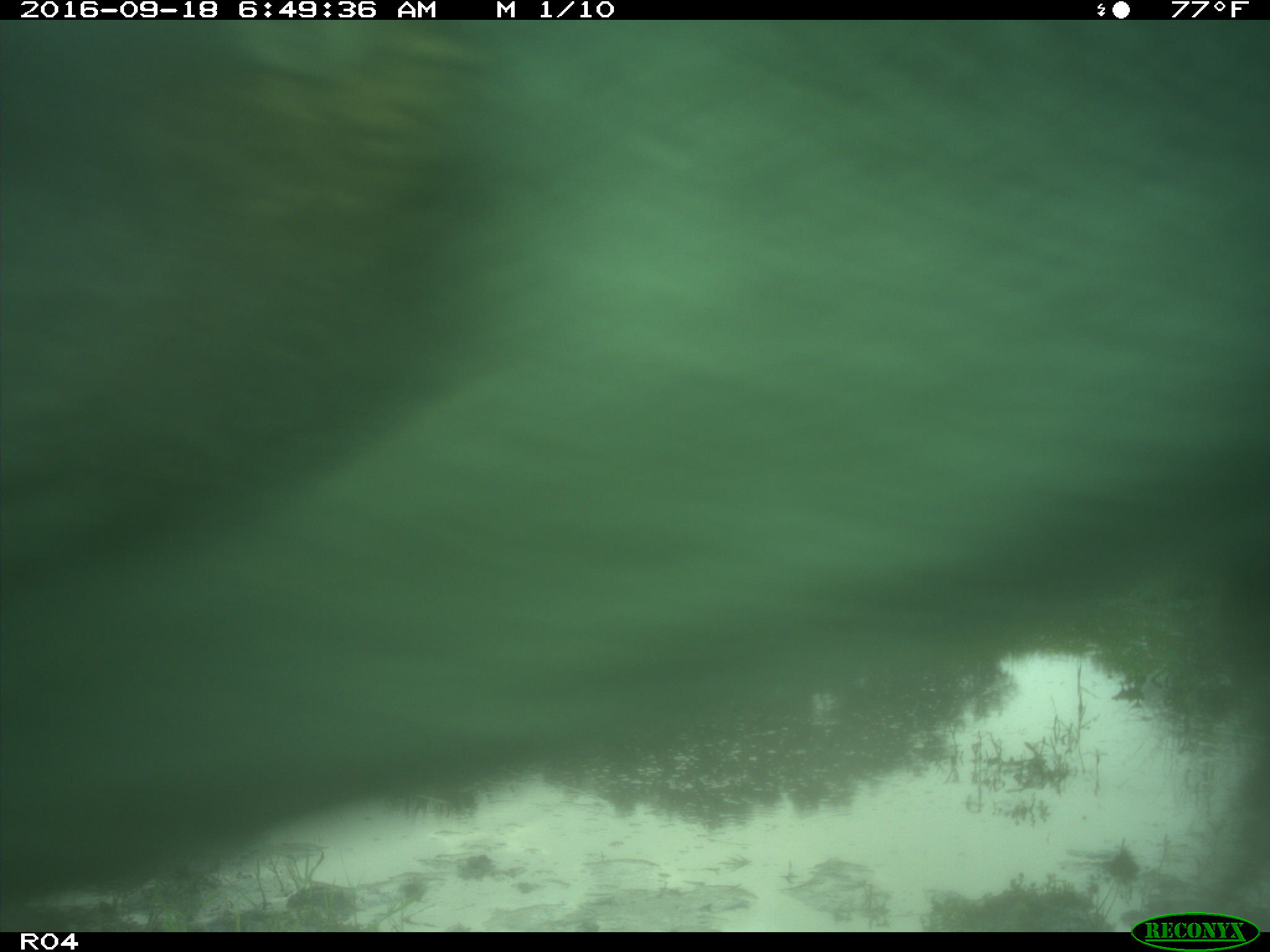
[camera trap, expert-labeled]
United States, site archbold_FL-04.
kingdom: Animalia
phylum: Chordata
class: Mammalia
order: Artiodactyla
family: Bovidae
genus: Bos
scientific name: Bos taurus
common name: domestic cow